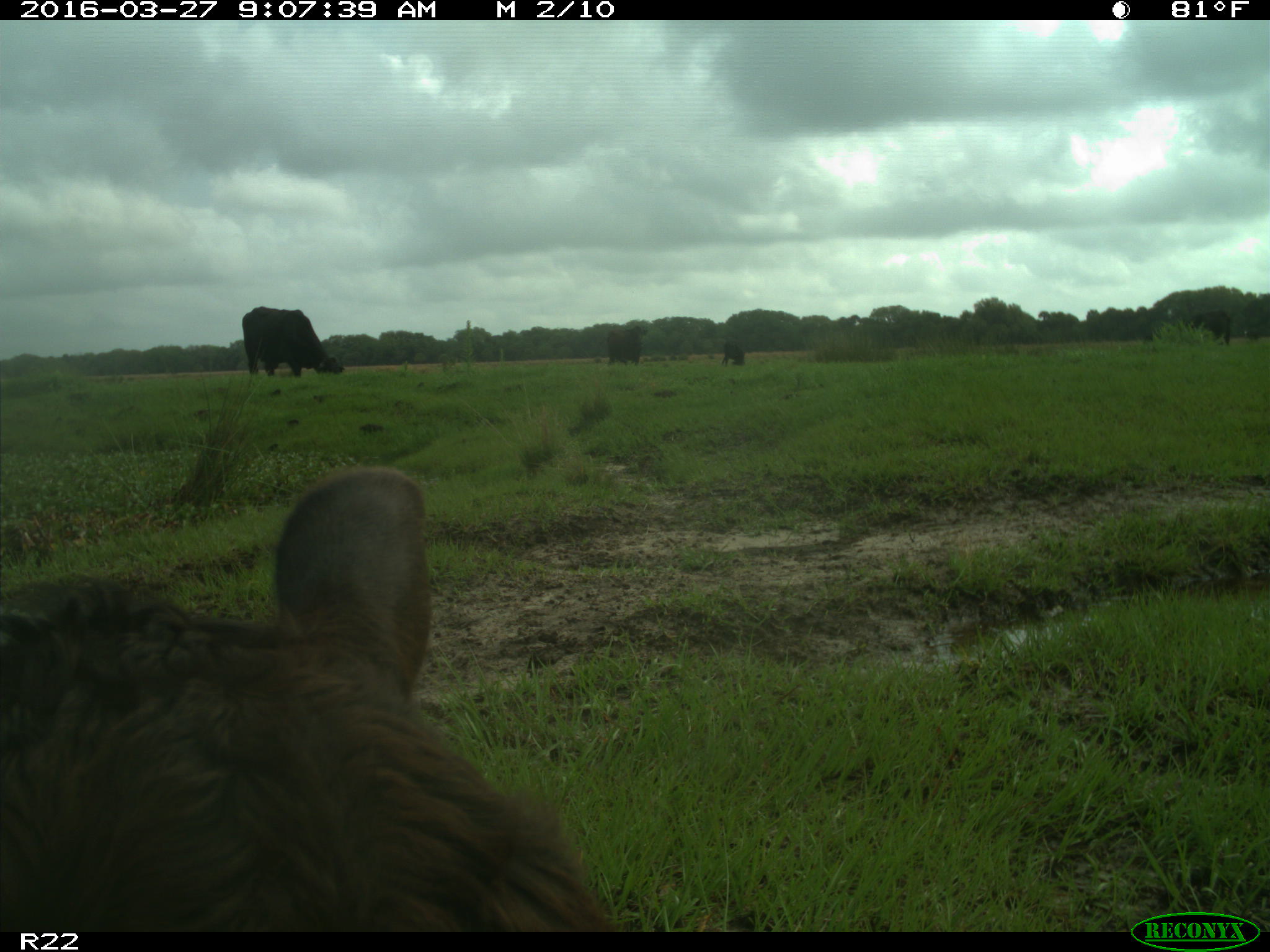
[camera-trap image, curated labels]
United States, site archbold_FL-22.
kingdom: Animalia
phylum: Chordata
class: Mammalia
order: Artiodactyla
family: Bovidae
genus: Bos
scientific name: Bos taurus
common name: domestic cow